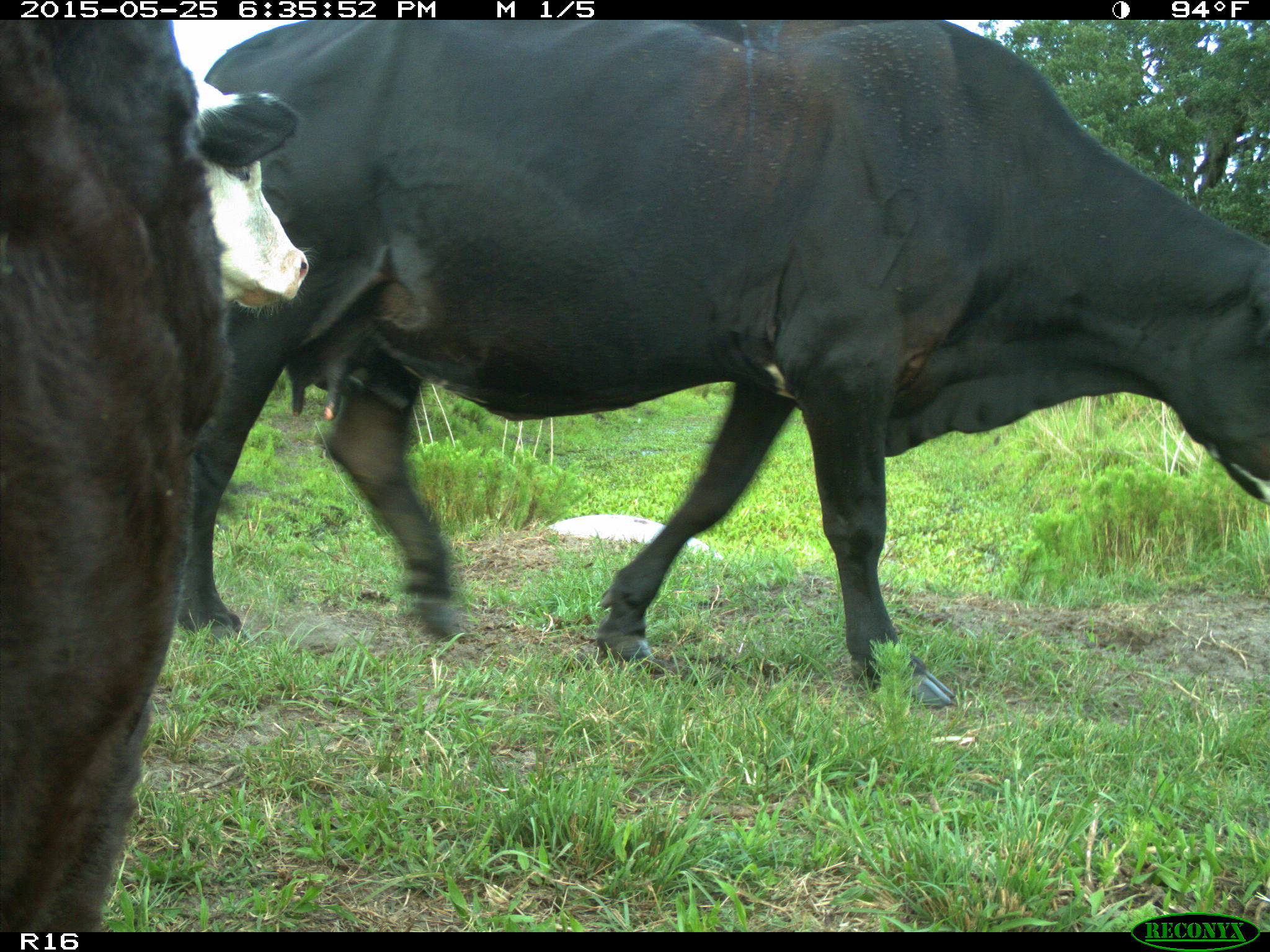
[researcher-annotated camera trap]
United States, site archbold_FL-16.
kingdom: Animalia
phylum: Chordata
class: Mammalia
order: Artiodactyla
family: Bovidae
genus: Bos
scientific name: Bos taurus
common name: domestic cow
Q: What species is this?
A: Bos taurus (domestic cow).